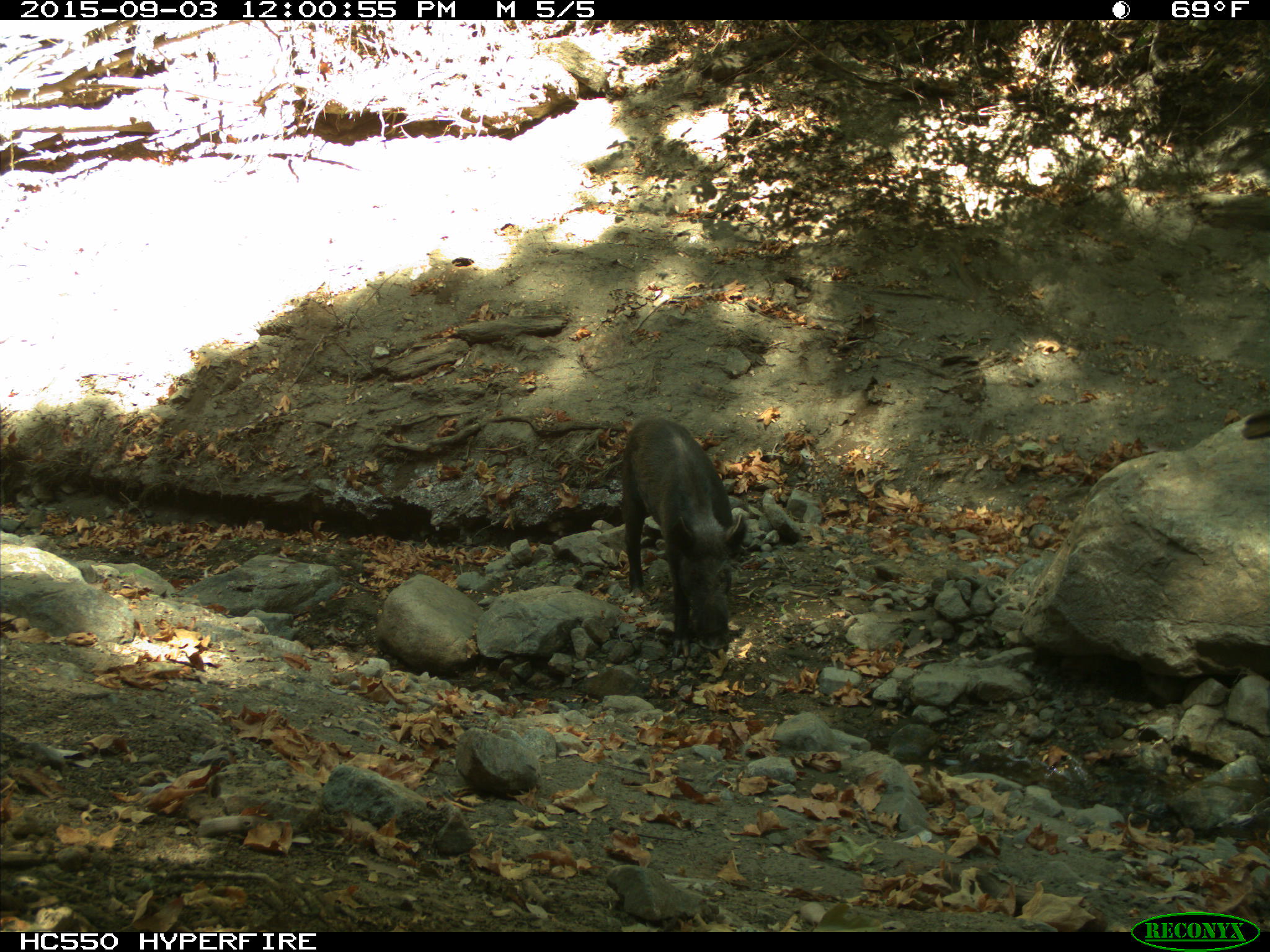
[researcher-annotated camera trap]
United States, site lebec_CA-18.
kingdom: Animalia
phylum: Chordata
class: Mammalia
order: Artiodactyla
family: Suidae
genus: Sus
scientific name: Sus scrofa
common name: wild boar